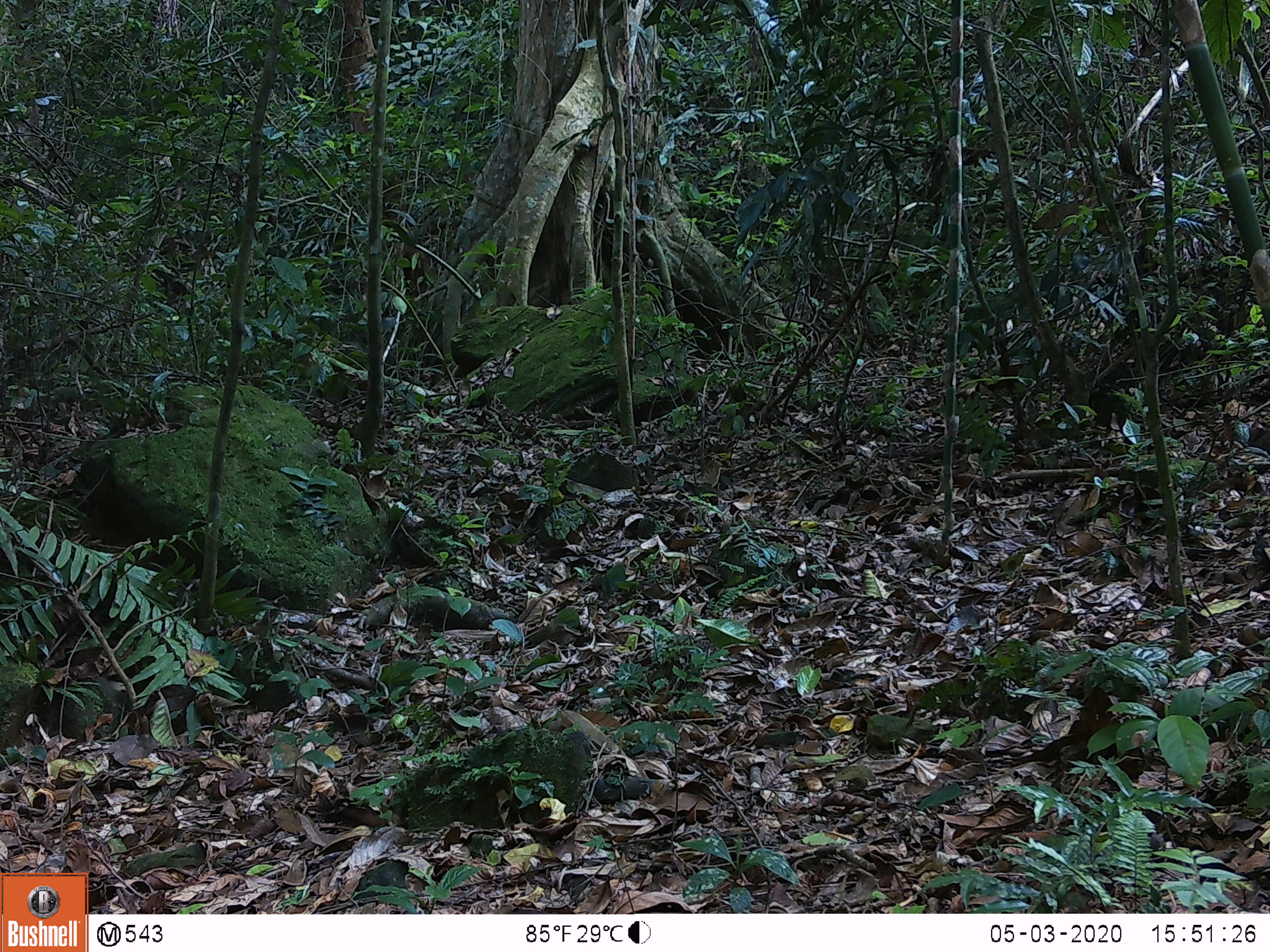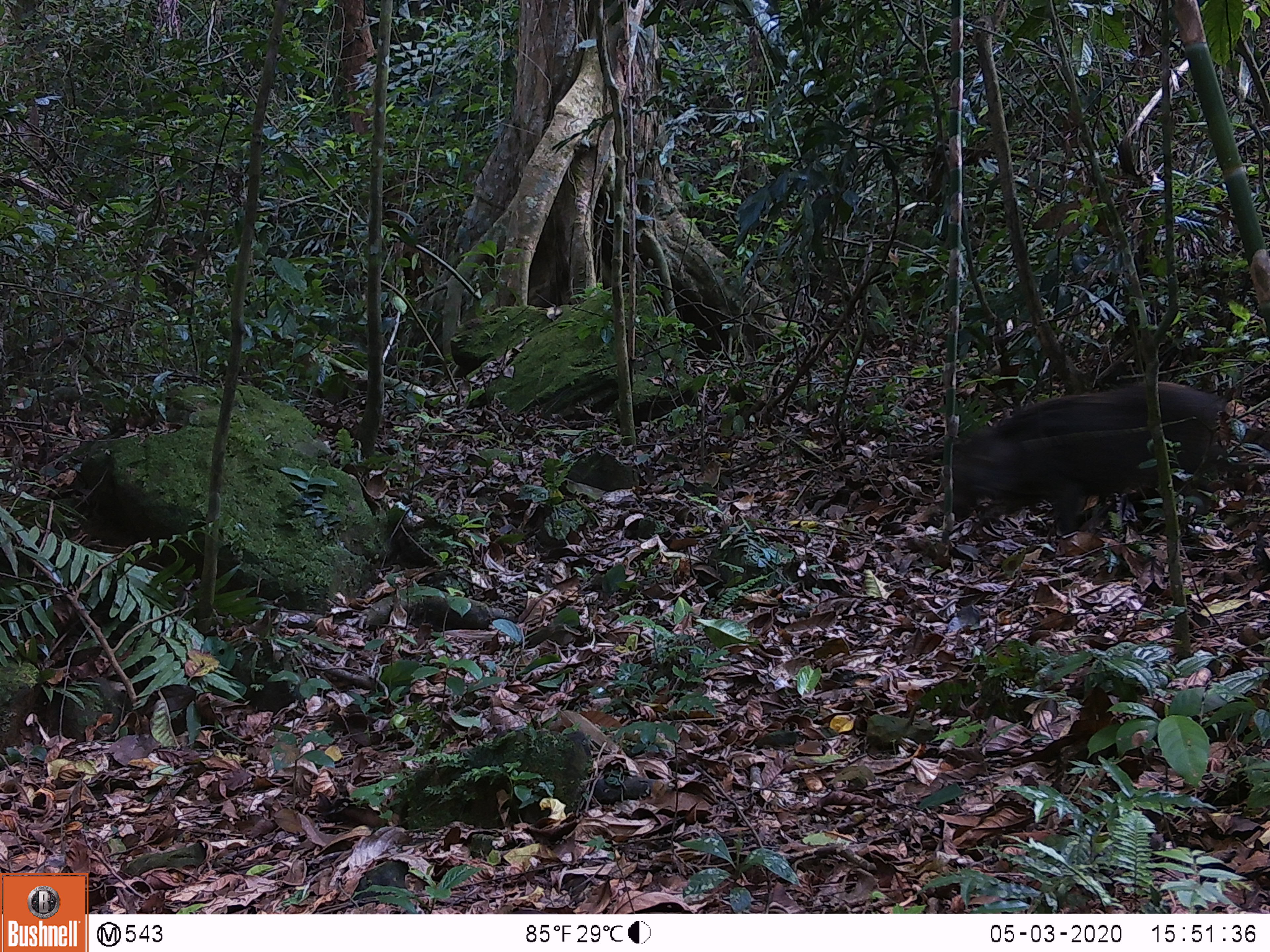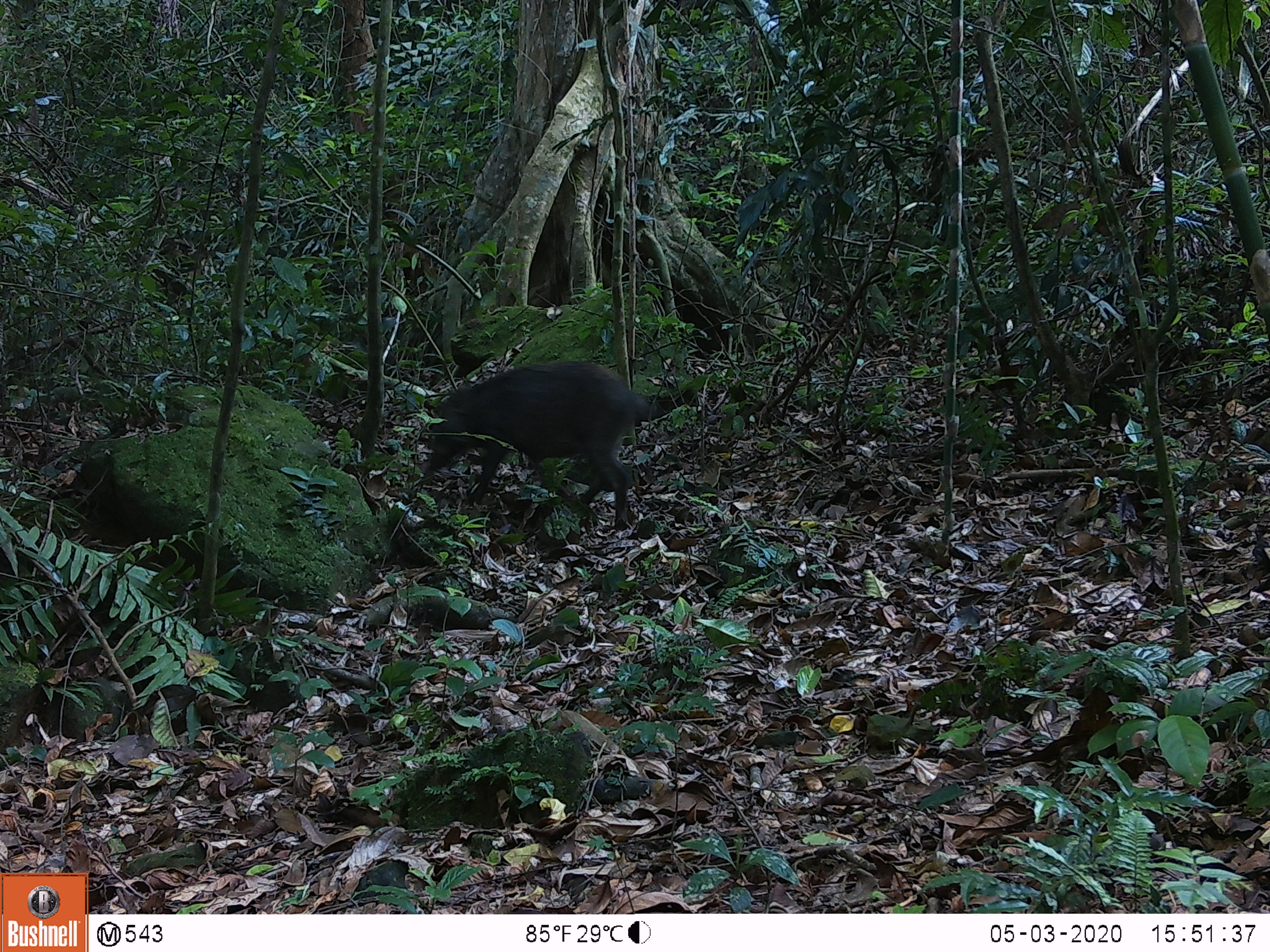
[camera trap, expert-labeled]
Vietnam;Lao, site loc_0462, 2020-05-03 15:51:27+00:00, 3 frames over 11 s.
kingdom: Animalia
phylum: Chordata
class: Mammalia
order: Artiodactyla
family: Suidae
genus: Sus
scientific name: Sus scrofa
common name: eurasian wild pig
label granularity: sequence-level